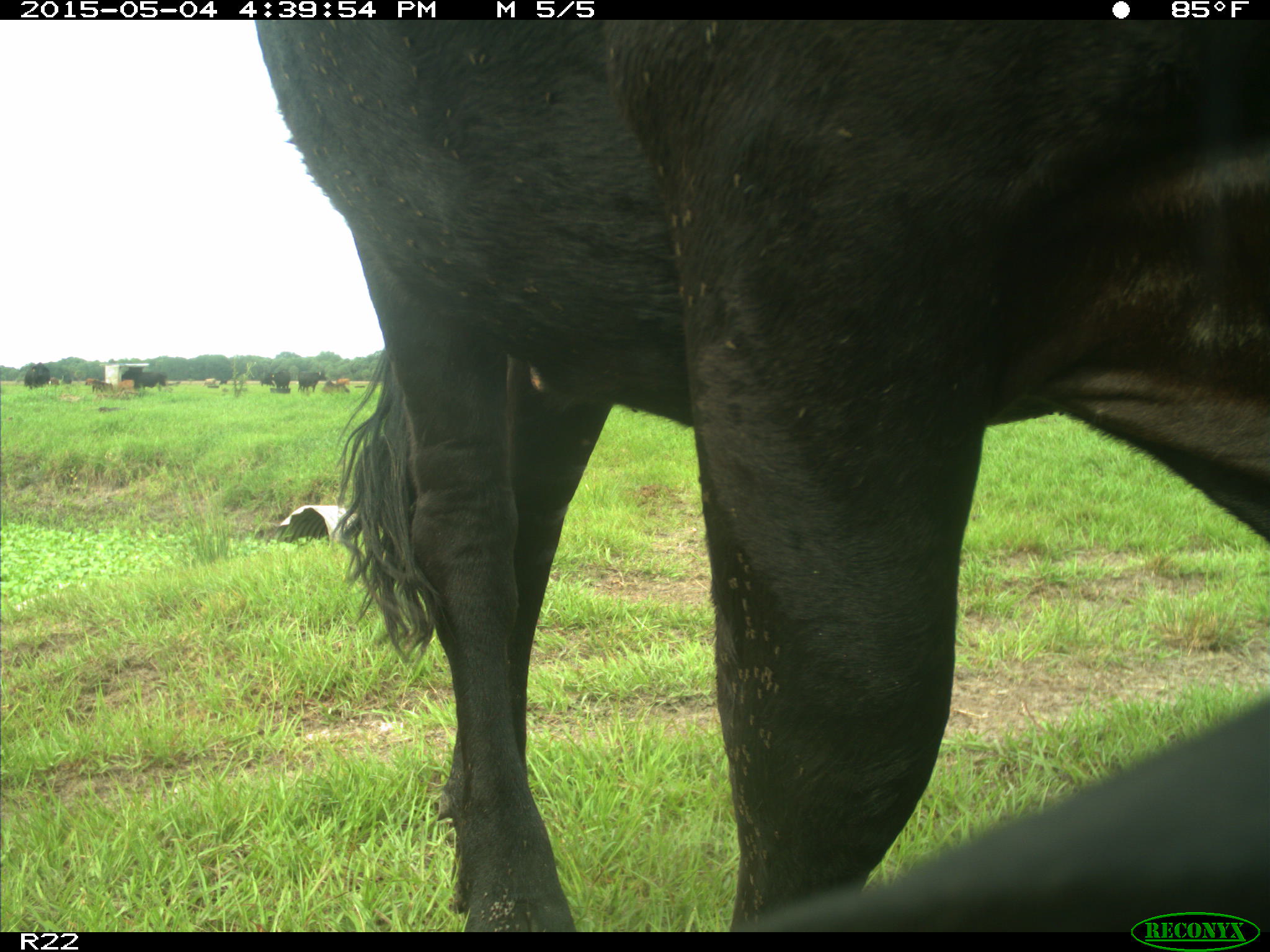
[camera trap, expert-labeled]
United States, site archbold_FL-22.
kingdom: Animalia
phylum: Chordata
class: Mammalia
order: Artiodactyla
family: Bovidae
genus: Bos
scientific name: Bos taurus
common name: domestic cow